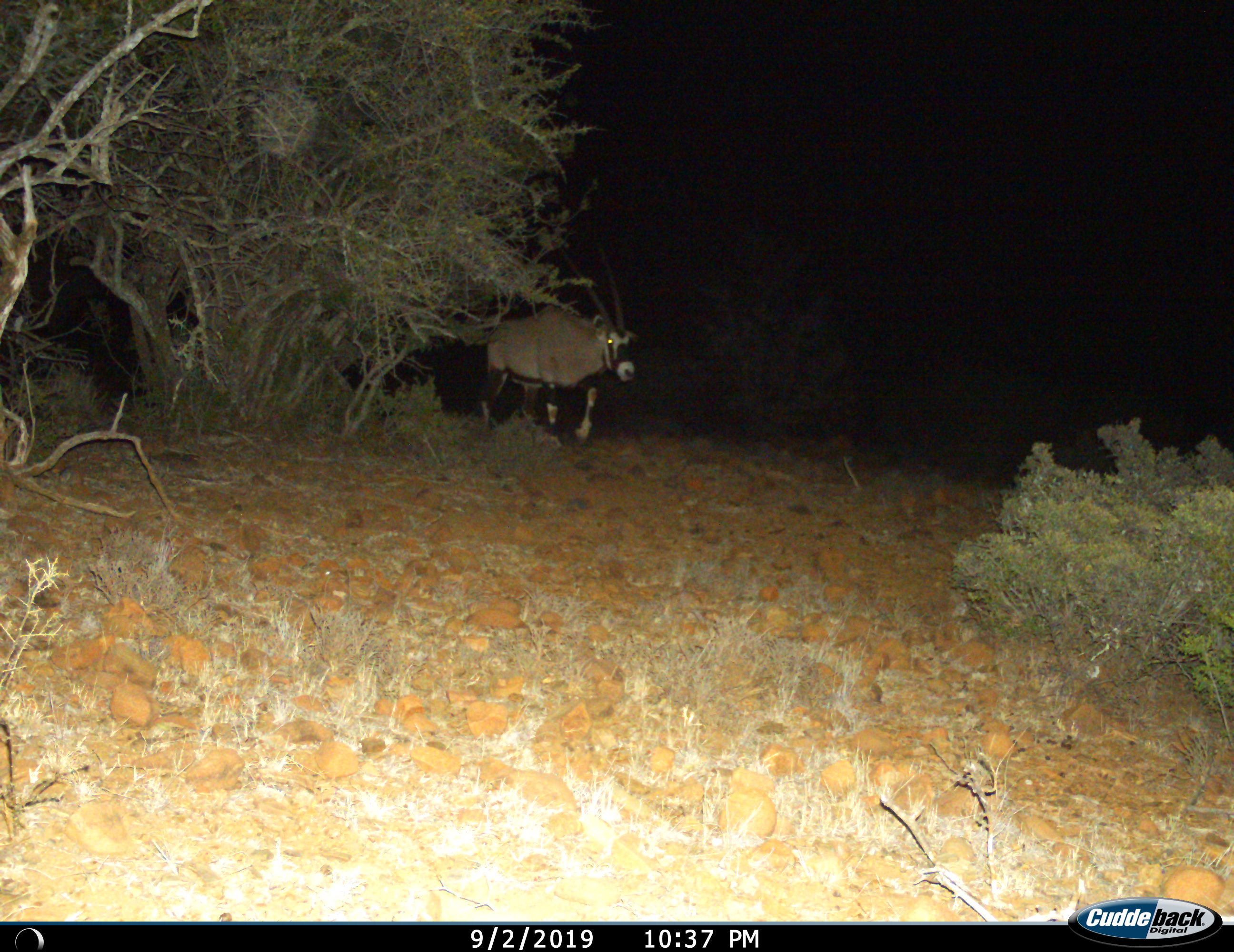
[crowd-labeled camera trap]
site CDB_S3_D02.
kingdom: Animalia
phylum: Chordata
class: Mammalia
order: Artiodactyla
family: Bovidae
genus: Oryx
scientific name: Oryx gazella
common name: gemsbok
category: oryx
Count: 1.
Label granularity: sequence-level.